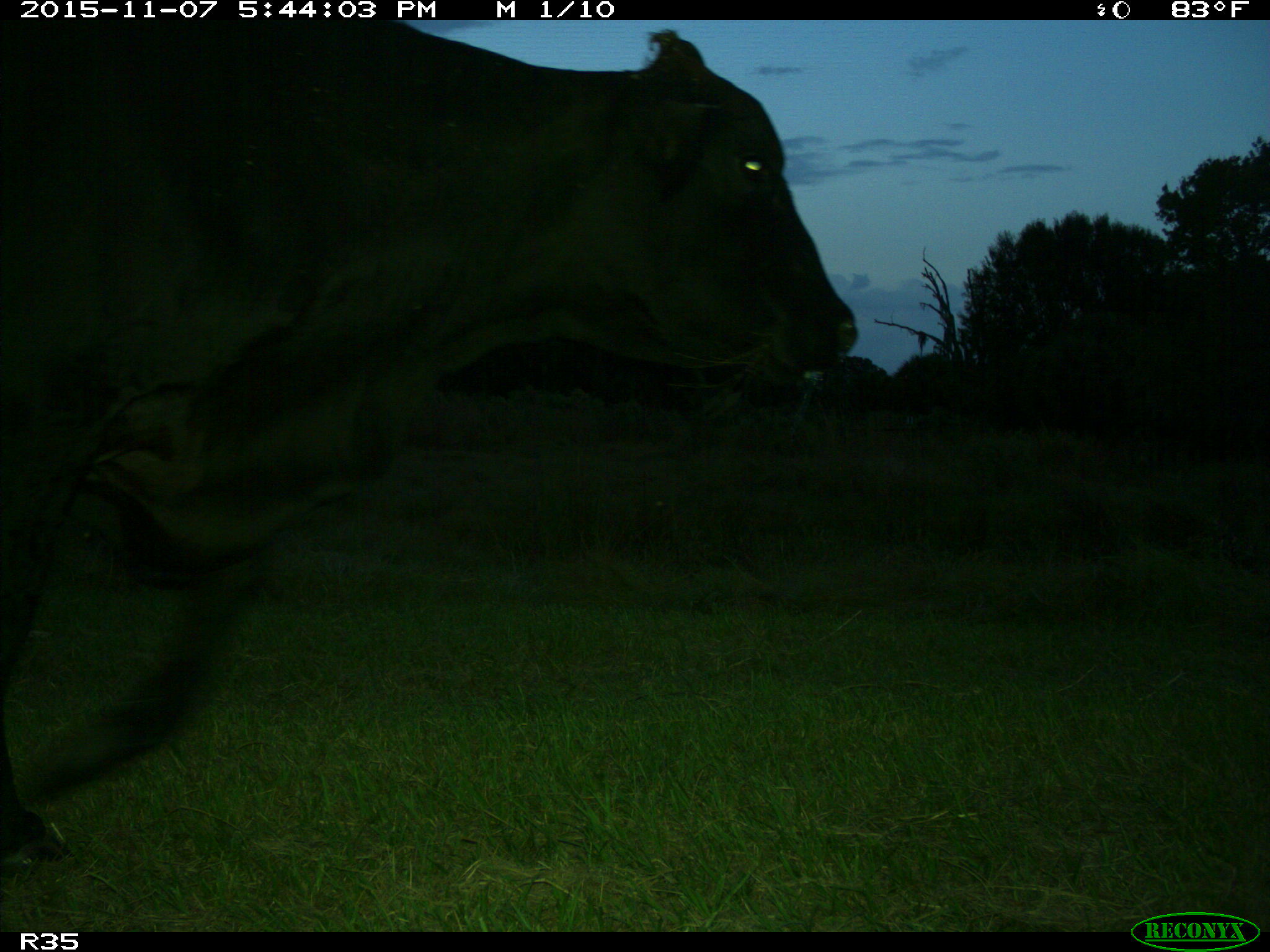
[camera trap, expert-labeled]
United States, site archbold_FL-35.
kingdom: Animalia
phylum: Chordata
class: Mammalia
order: Artiodactyla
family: Bovidae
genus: Bos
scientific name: Bos taurus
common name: domestic cow